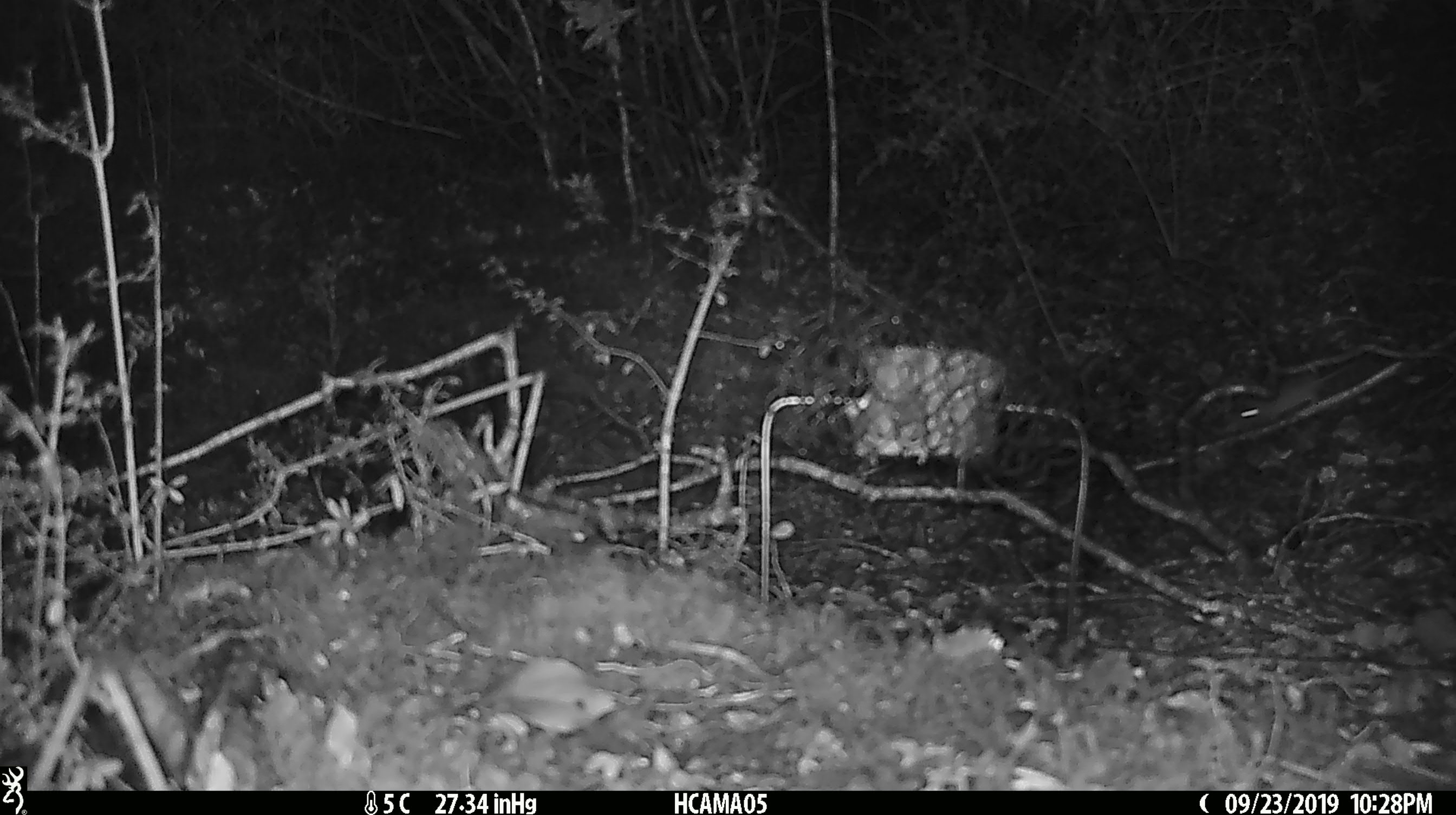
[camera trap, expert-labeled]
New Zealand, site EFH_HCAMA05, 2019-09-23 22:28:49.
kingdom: Animalia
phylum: Chordata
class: Mammalia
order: Rodentia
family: Muridae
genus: Mus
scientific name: Mus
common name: mouse